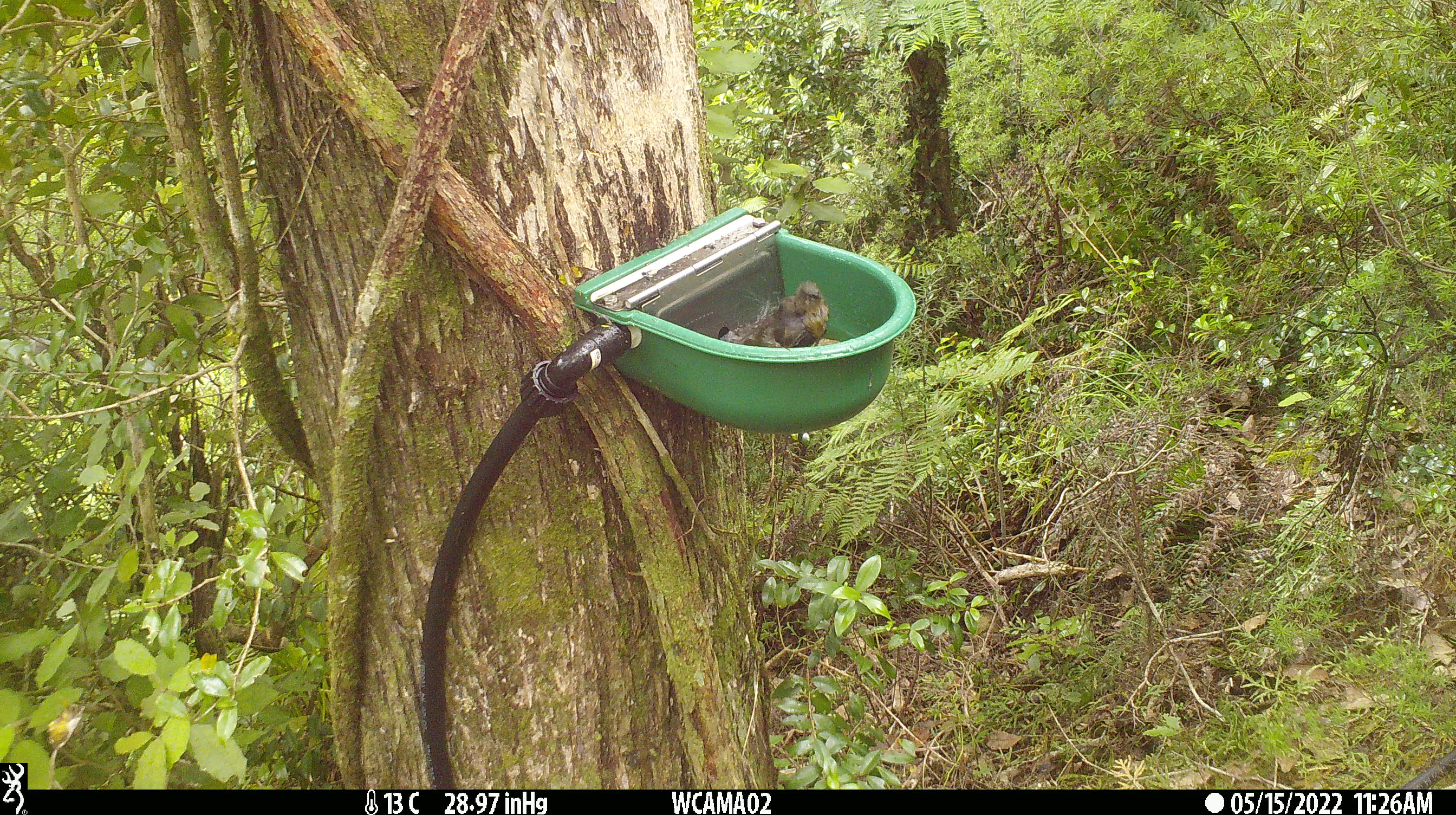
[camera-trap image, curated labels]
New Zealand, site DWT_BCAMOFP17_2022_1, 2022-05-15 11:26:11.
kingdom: Animalia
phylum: Chordata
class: Aves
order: Passeriformes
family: Meliphagidae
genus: Anthornis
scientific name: Anthornis melanura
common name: new zealand bellbird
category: bellbird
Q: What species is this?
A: Bellbird (new zealand bellbird) (Anthornis melanura).